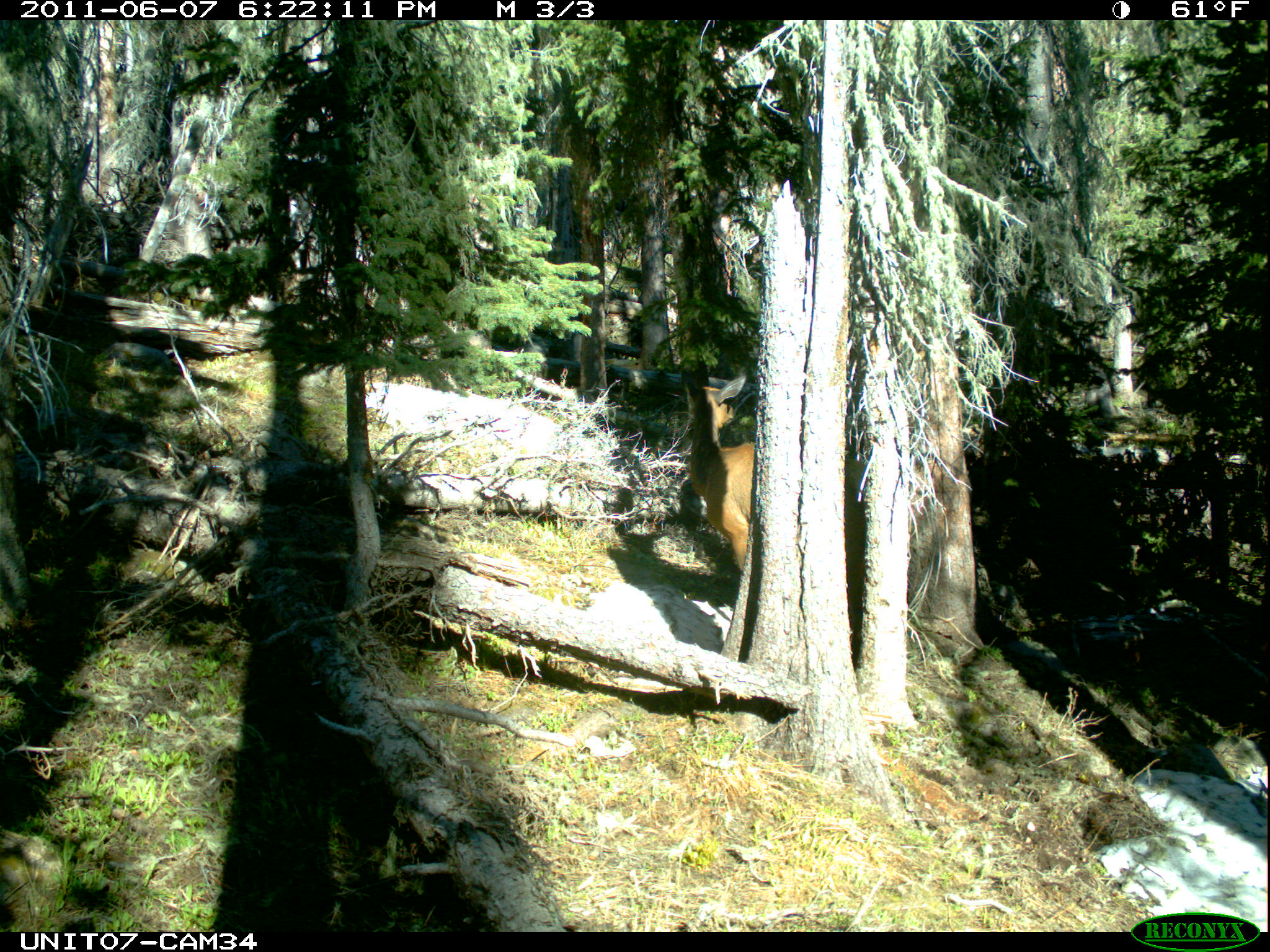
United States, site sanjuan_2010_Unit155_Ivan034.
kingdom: Animalia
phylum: Chordata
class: Mammalia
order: Artiodactyla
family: Cervidae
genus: Cervus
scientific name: Cervus elaphus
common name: red deer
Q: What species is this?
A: Cervus elaphus (red deer).